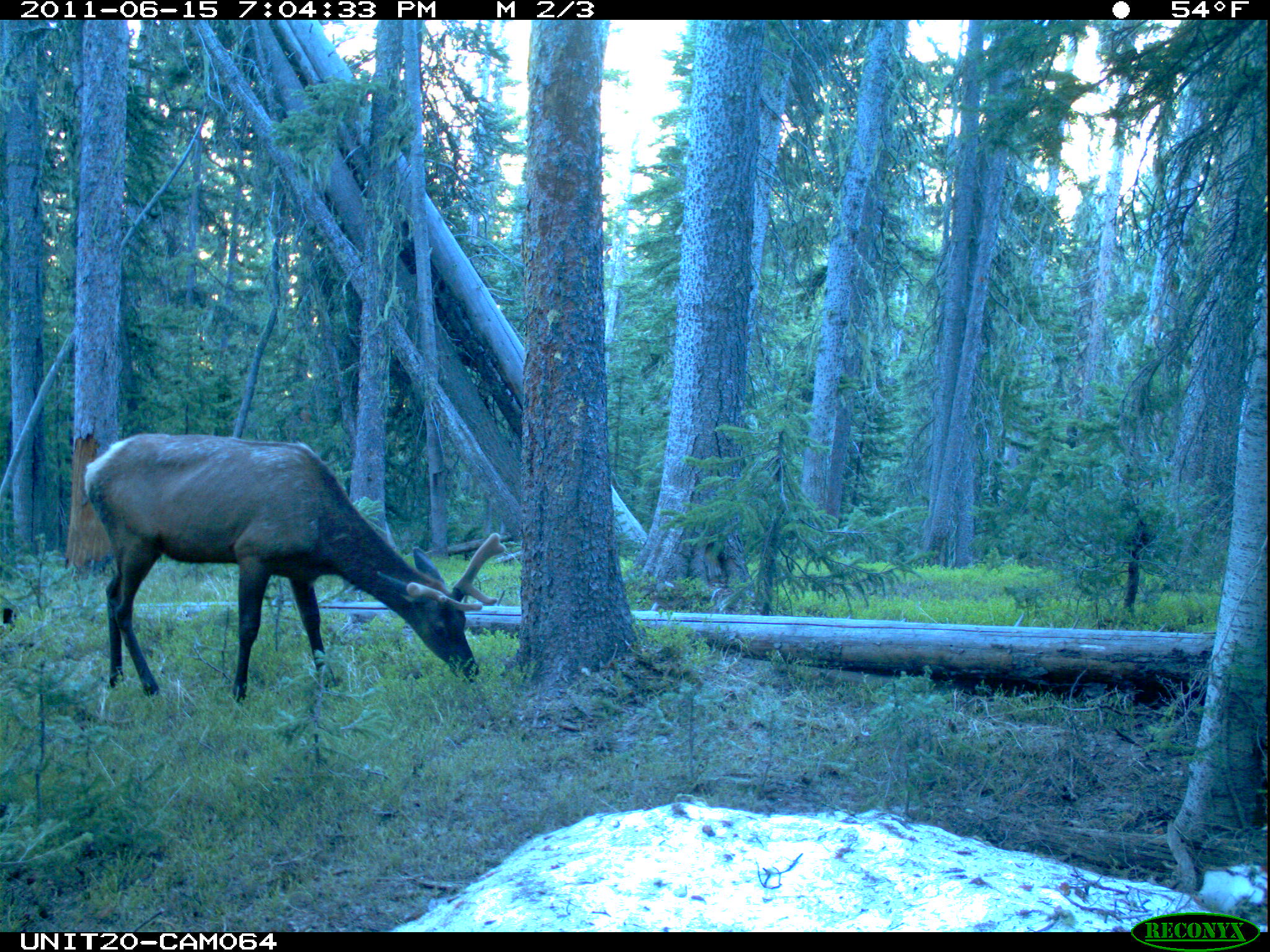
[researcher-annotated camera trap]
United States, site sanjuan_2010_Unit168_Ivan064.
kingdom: Animalia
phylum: Chordata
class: Mammalia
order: Artiodactyla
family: Cervidae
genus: Cervus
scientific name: Cervus elaphus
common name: red deer